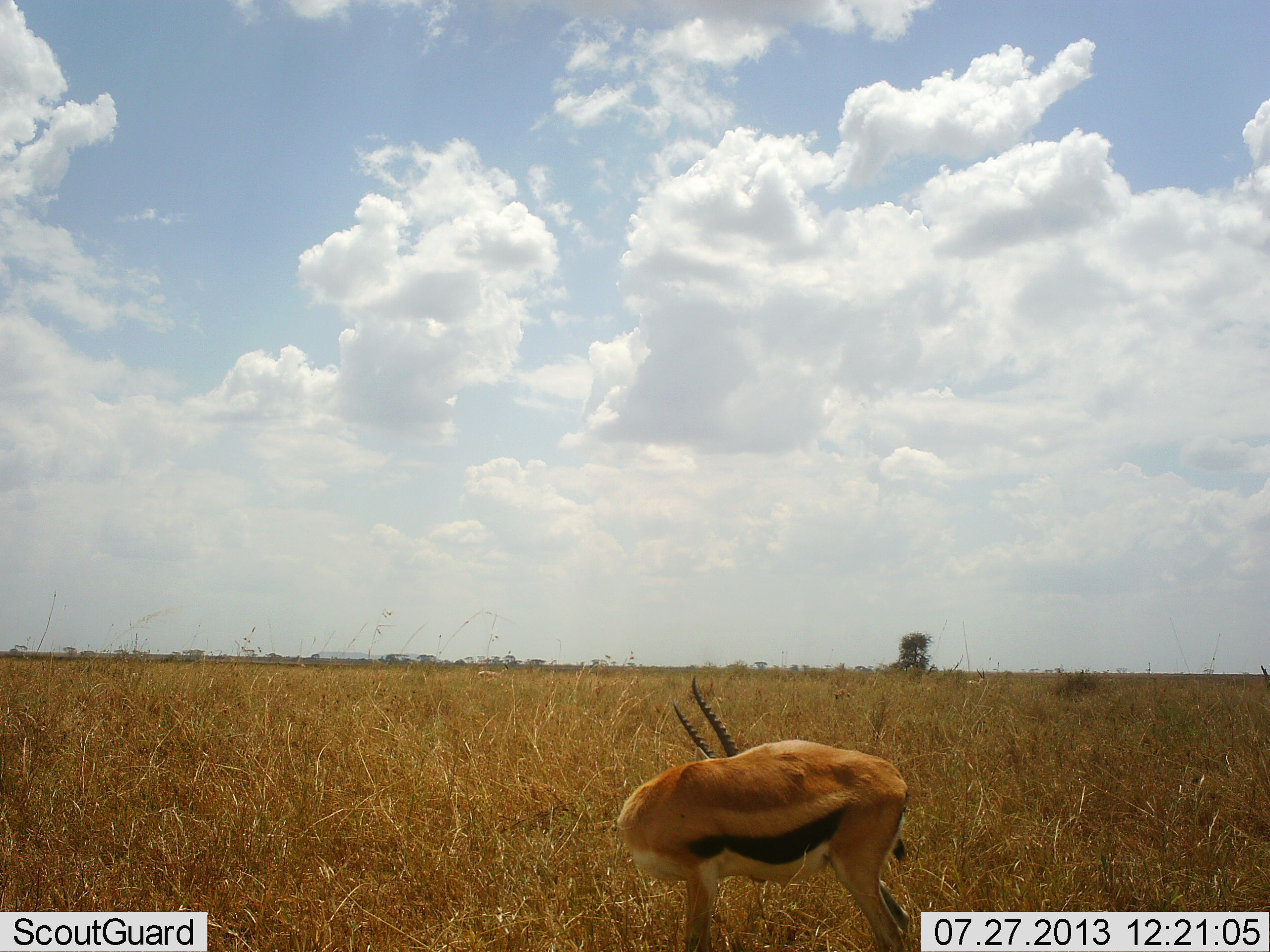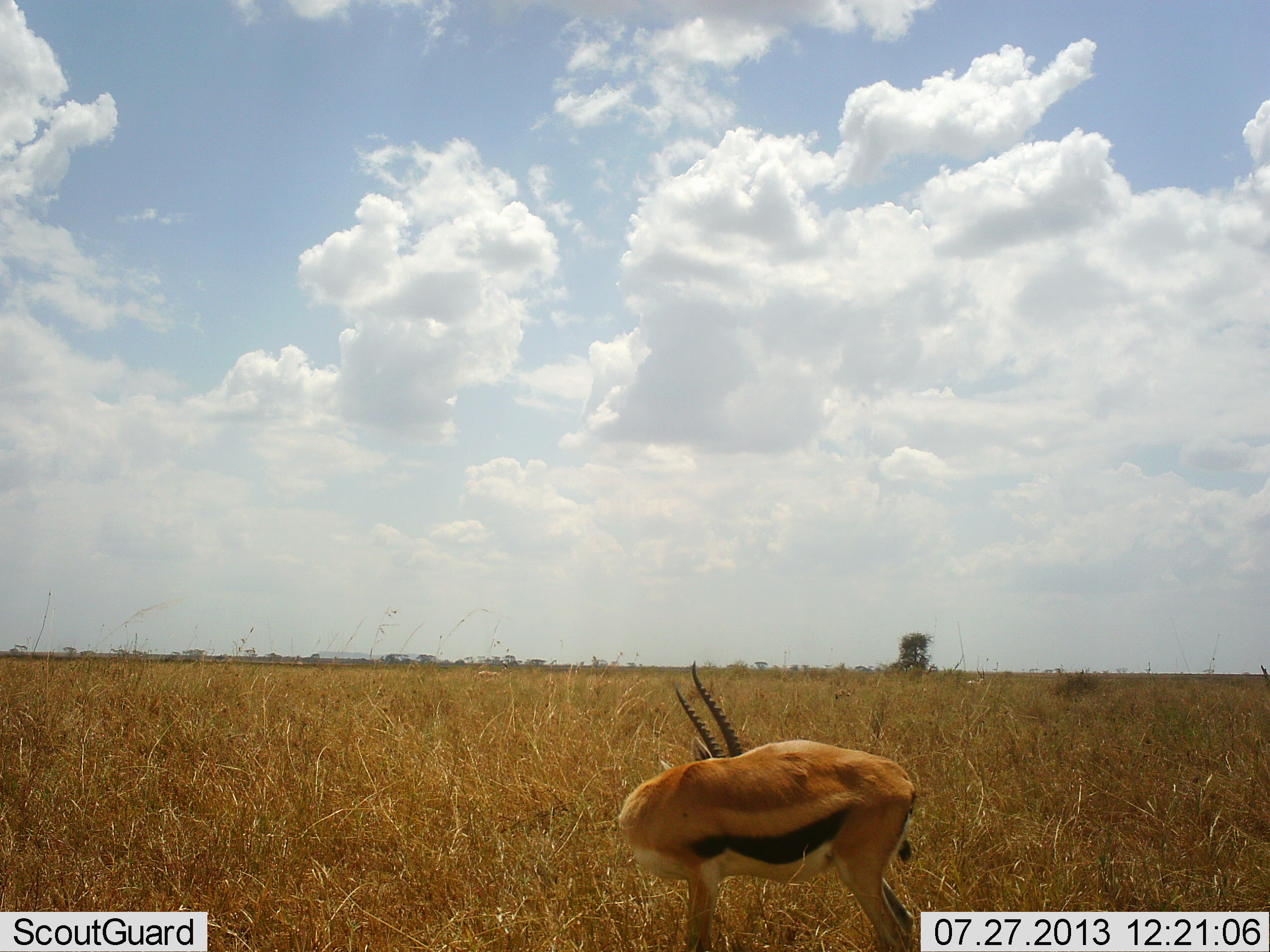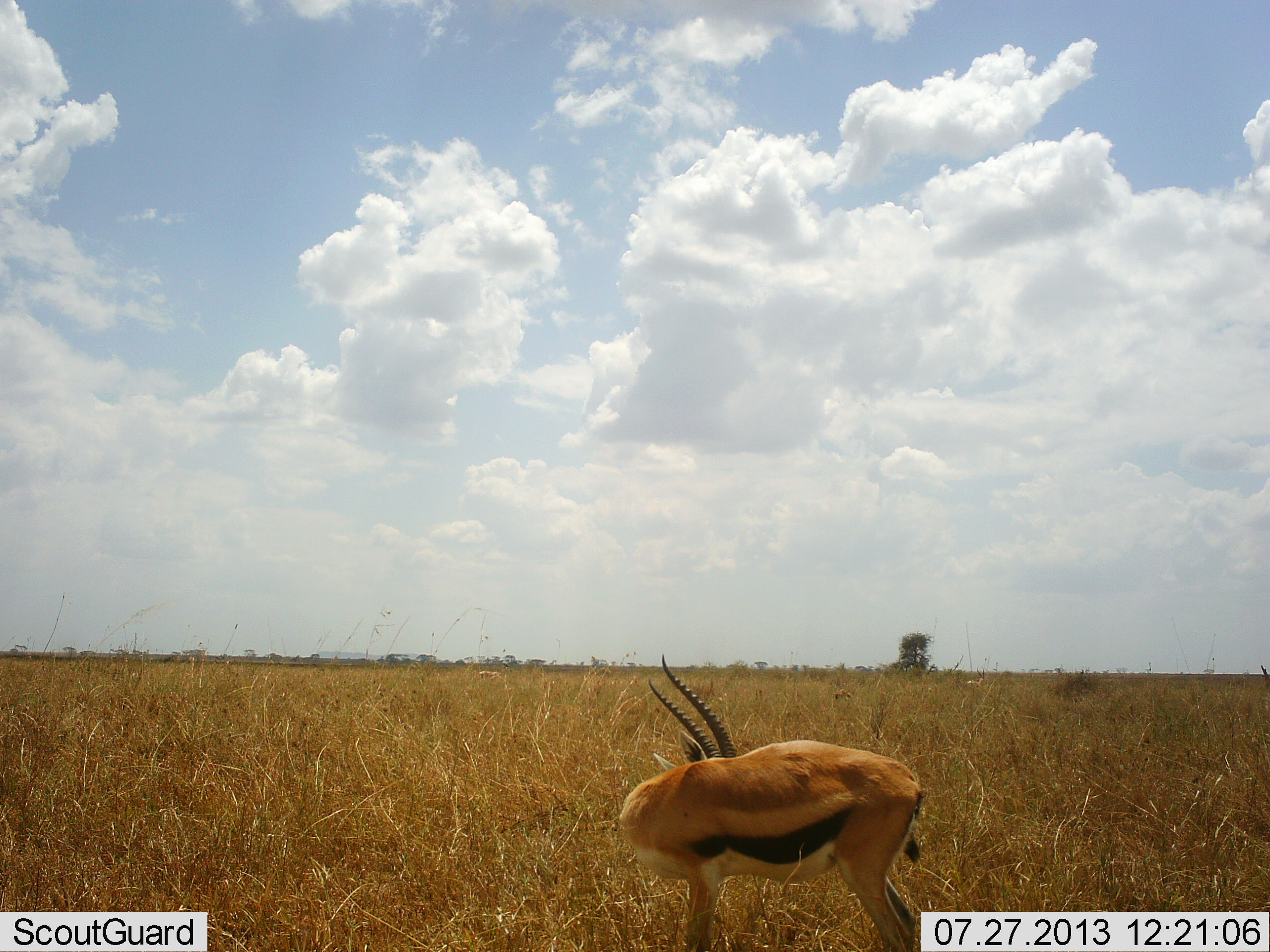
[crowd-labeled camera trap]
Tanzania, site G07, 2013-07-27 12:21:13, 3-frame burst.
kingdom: Animalia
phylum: Chordata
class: Mammalia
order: Artiodactyla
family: Bovidae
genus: Eudorcas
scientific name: Eudorcas thomsonii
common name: thomson's gazelle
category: gazellethomsons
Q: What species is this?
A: Gazellethomsons (thomson's gazelle) (Eudorcas thomsonii).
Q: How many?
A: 1.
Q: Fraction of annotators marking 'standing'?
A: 100%.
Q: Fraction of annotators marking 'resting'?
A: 0%.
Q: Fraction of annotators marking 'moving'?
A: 0%.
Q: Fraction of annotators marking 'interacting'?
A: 0%.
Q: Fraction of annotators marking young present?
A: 0%.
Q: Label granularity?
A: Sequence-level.